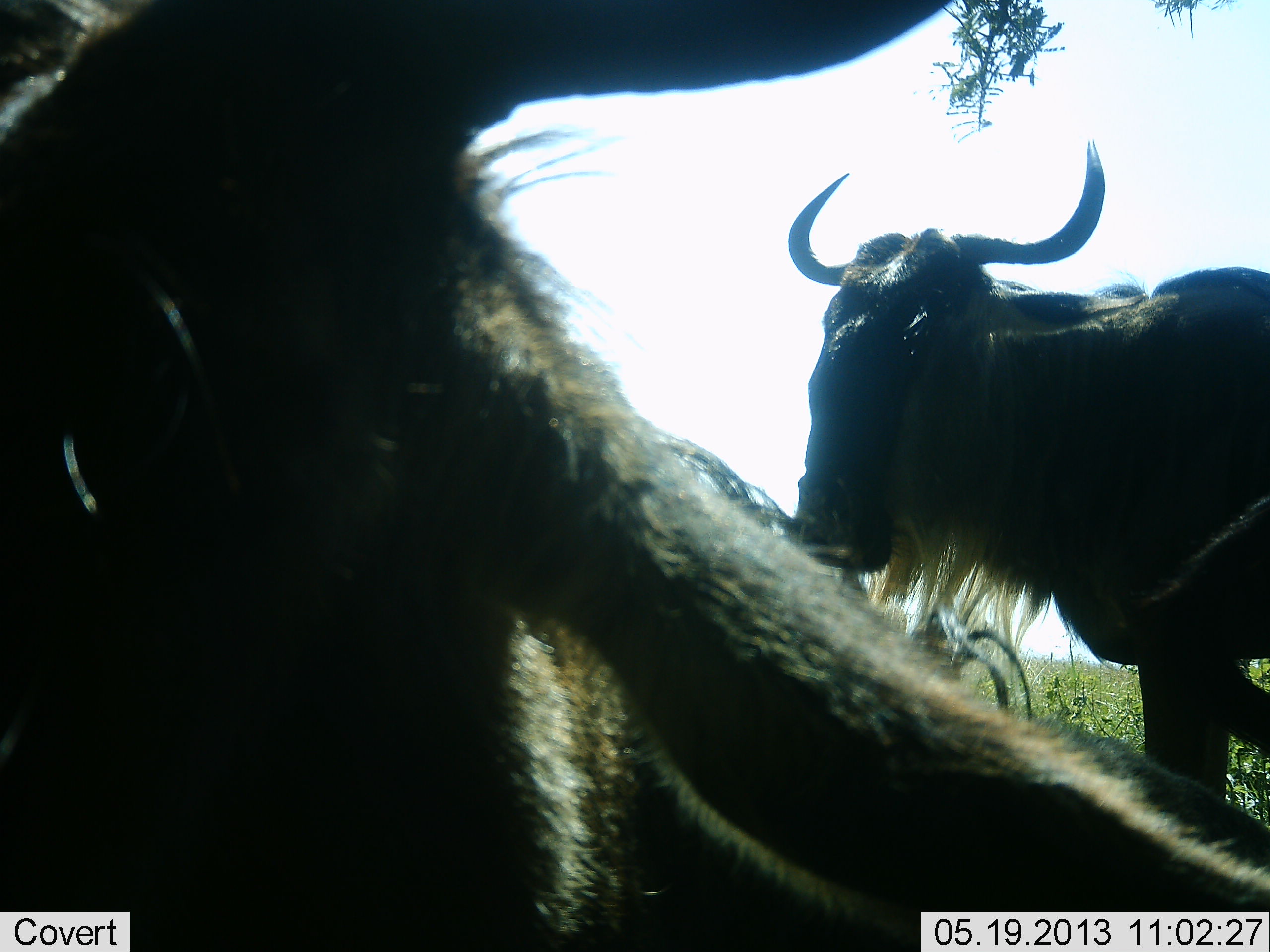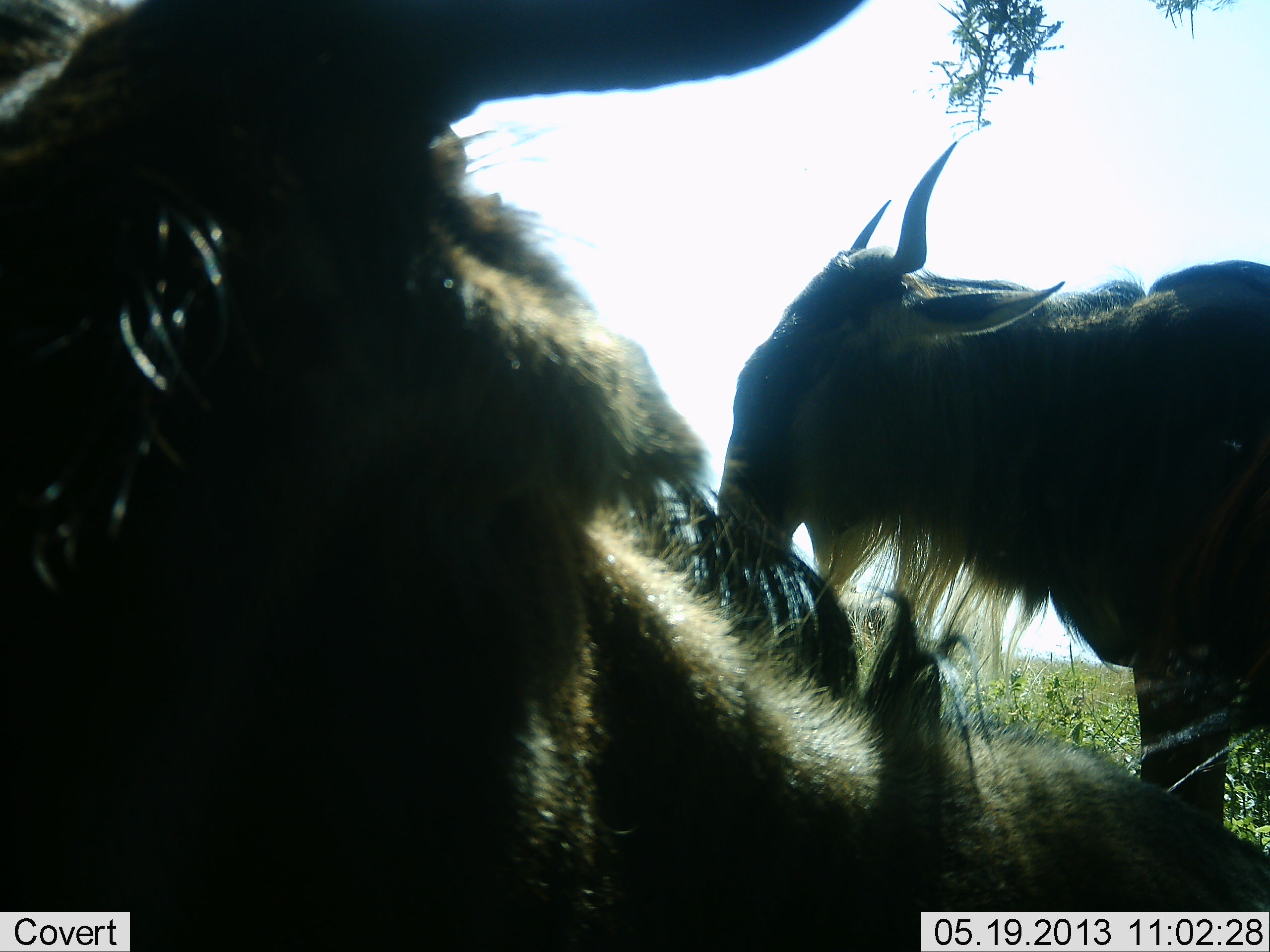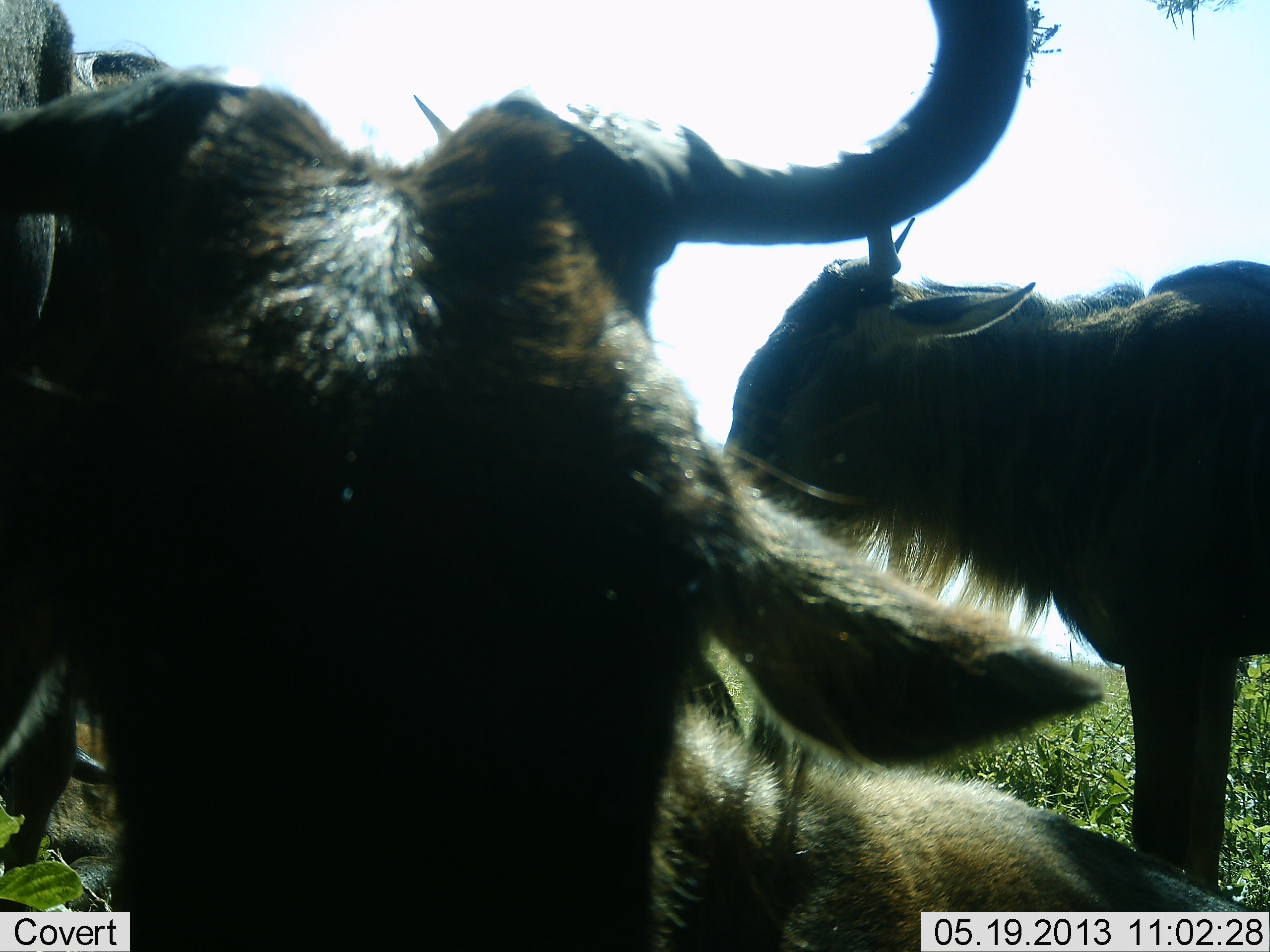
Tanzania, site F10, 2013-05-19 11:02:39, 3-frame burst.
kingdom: Animalia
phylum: Chordata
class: Mammalia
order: Artiodactyla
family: Bovidae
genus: Connochaetes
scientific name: Connochaetes taurinus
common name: blue wildebeest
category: wildebeest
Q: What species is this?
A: Wildebeest (blue wildebeest) (Connochaetes taurinus).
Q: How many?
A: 2.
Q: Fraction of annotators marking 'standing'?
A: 67%.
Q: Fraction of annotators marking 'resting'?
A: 67%.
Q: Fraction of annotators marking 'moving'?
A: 14%.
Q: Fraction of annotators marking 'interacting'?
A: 10%.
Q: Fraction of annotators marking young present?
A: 0%.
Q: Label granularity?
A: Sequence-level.